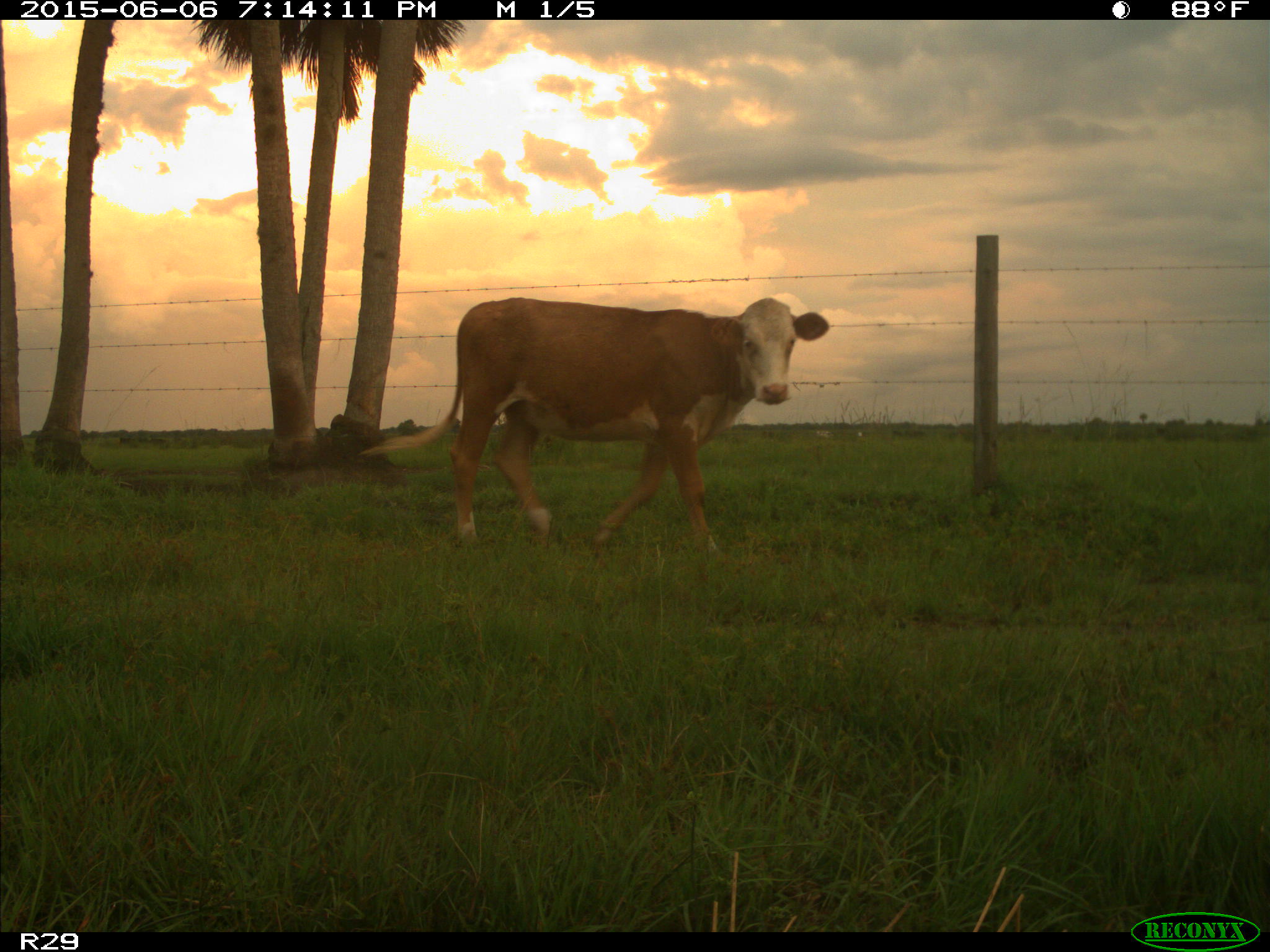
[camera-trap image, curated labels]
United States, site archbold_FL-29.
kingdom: Animalia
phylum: Chordata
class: Mammalia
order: Artiodactyla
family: Bovidae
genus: Bos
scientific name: Bos taurus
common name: domestic cow